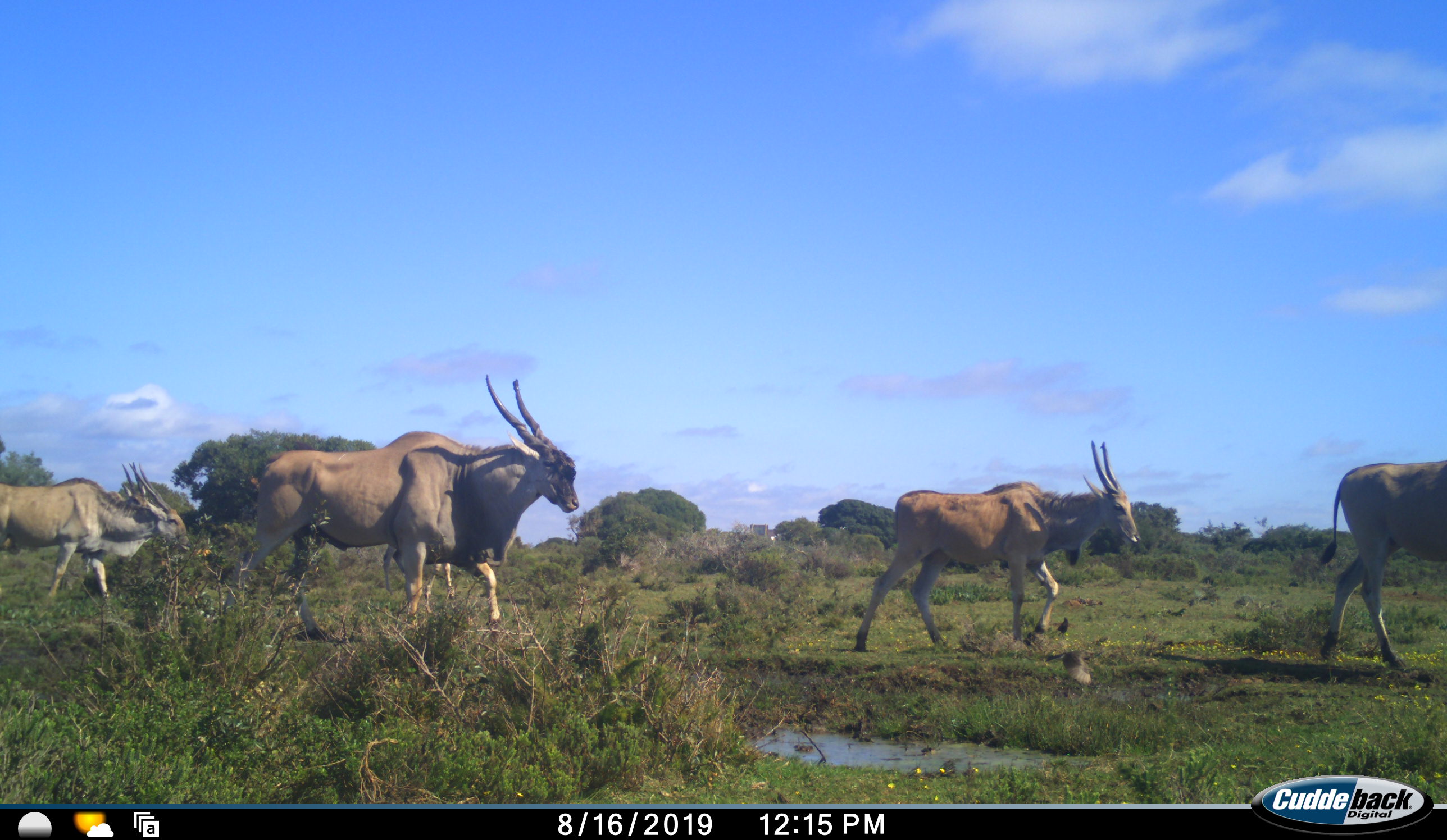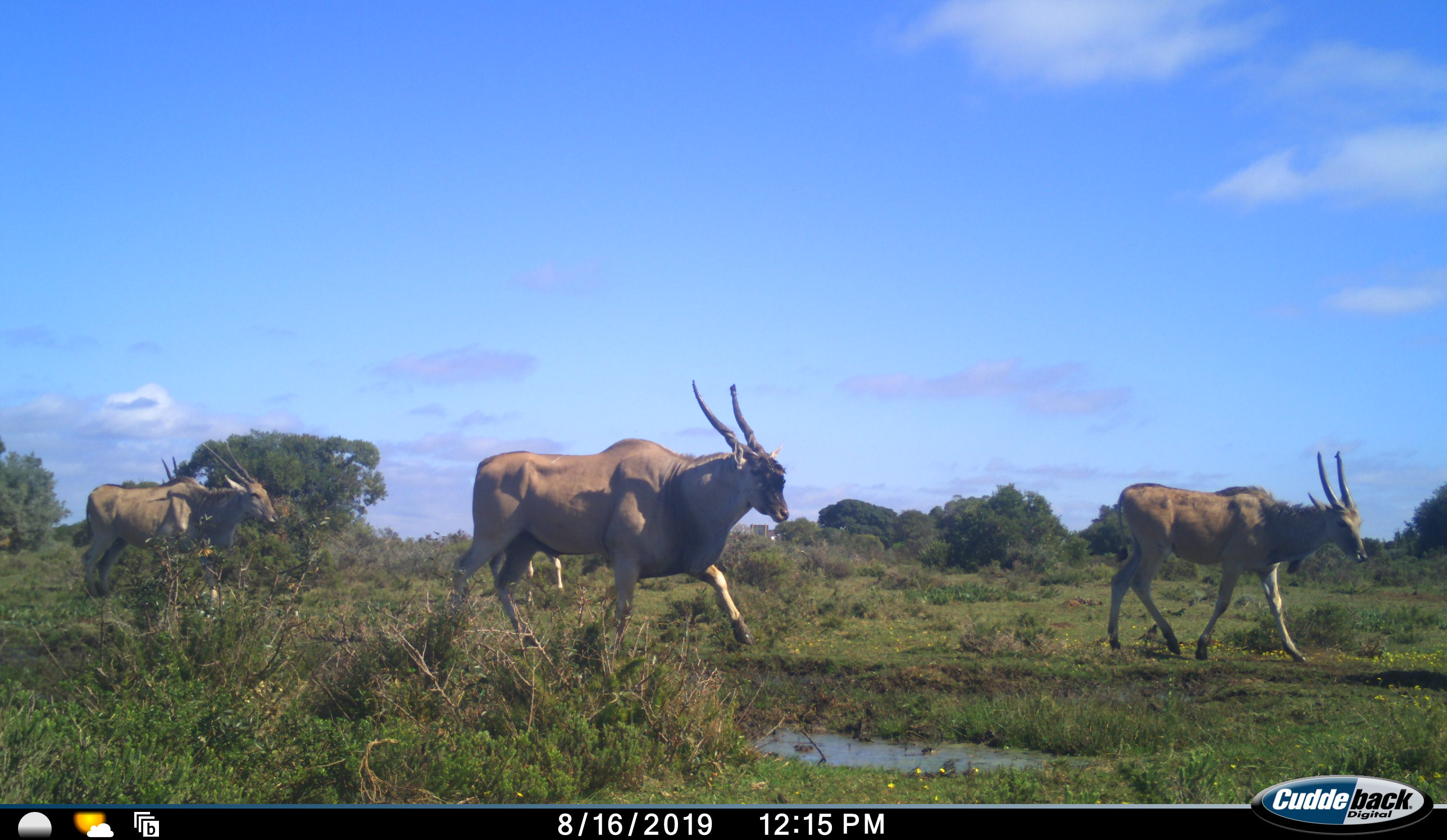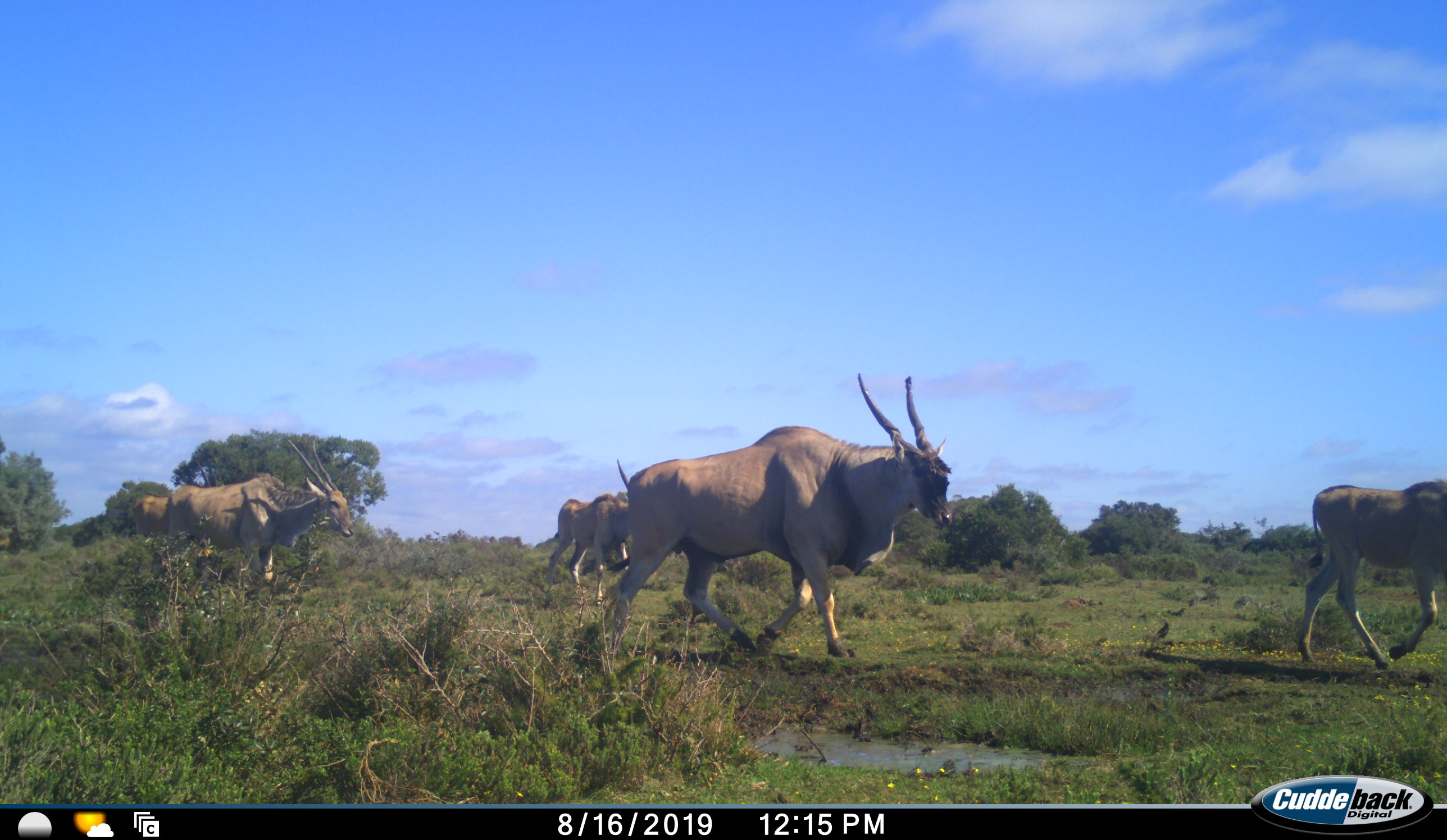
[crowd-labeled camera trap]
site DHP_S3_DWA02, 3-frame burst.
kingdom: Animalia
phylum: Chordata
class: Mammalia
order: Artiodactyla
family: Bovidae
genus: Tragelaphus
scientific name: Tragelaphus oryx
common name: eland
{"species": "eland (Tragelaphus oryx)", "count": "6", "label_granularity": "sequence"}